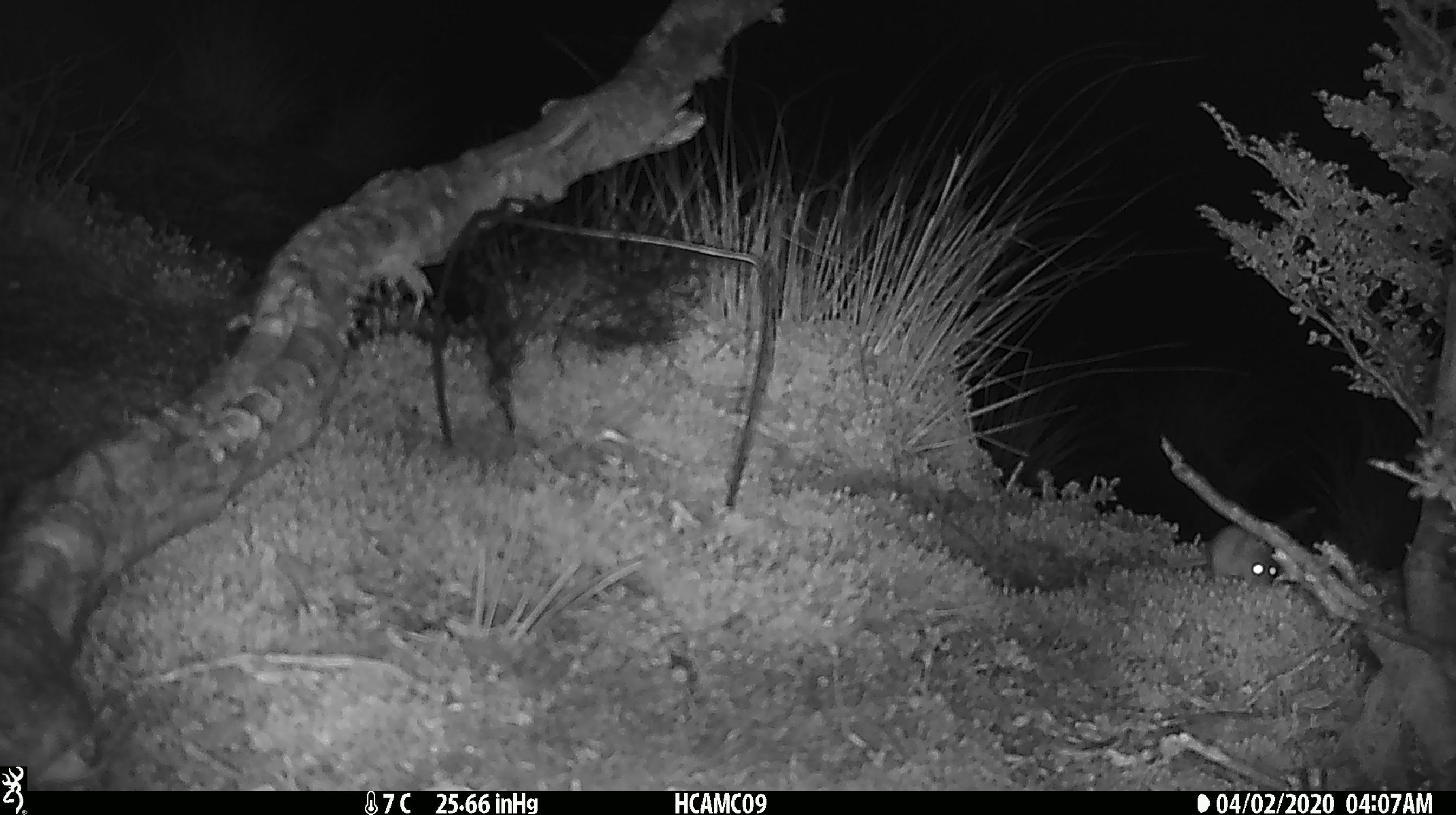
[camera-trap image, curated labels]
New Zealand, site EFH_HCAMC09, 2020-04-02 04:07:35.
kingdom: Animalia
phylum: Chordata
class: Mammalia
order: Rodentia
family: Muridae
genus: Mus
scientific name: Mus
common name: mouse